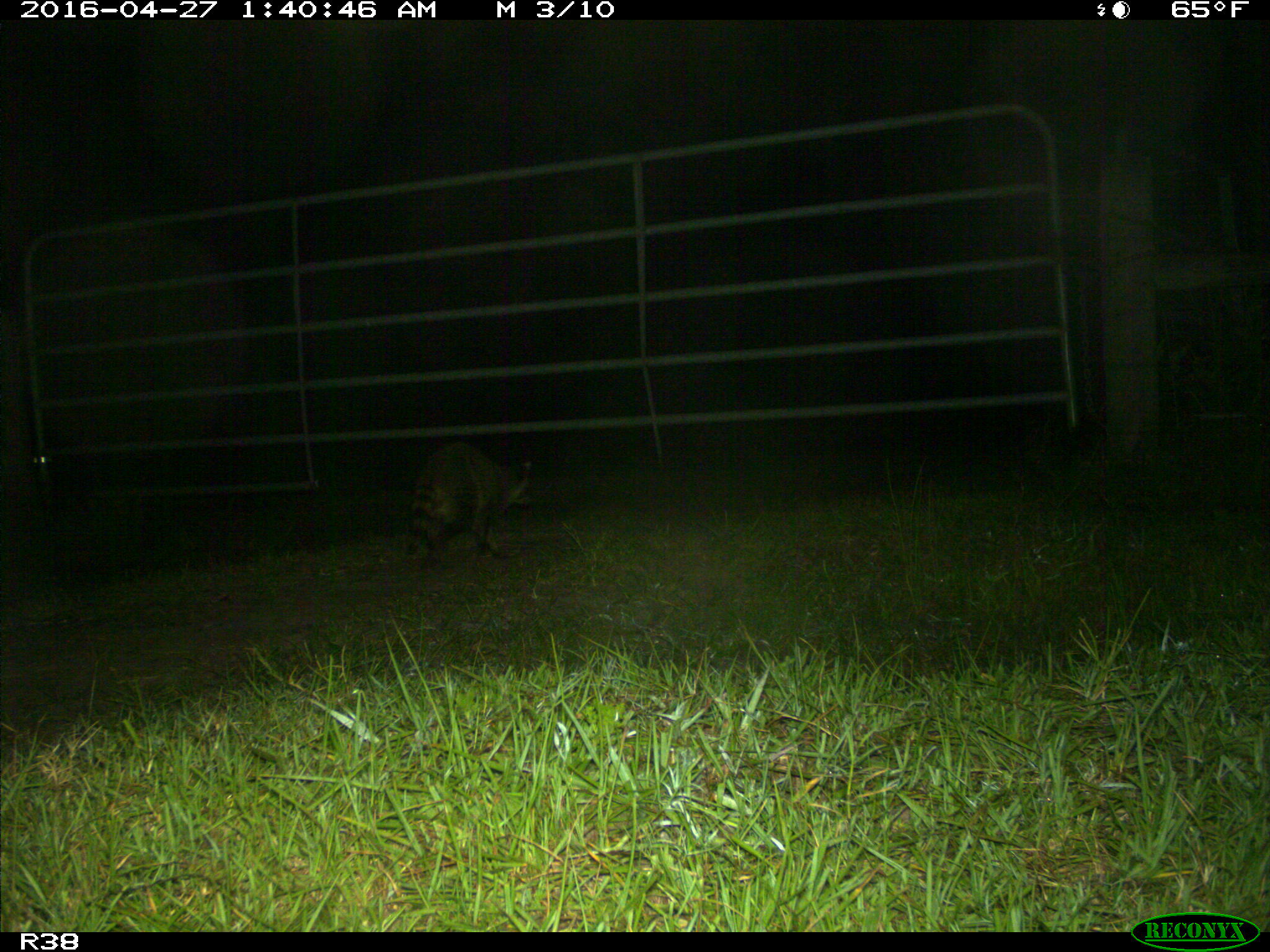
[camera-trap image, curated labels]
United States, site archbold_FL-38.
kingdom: Animalia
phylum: Chordata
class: Mammalia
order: Carnivora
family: Procyonidae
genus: Procyon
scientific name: Procyon lotor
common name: common raccoon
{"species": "Procyon lotor (common raccoon)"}